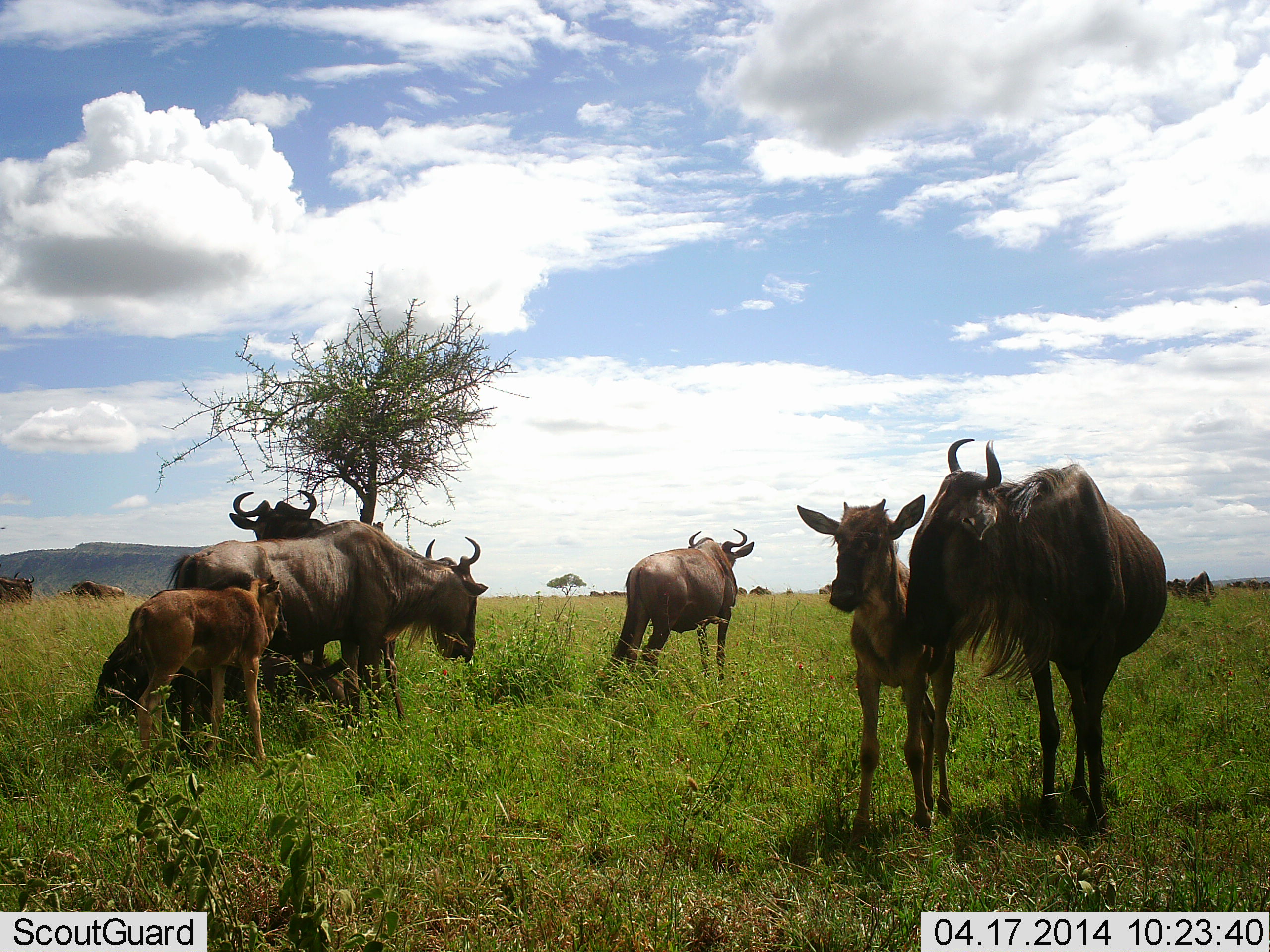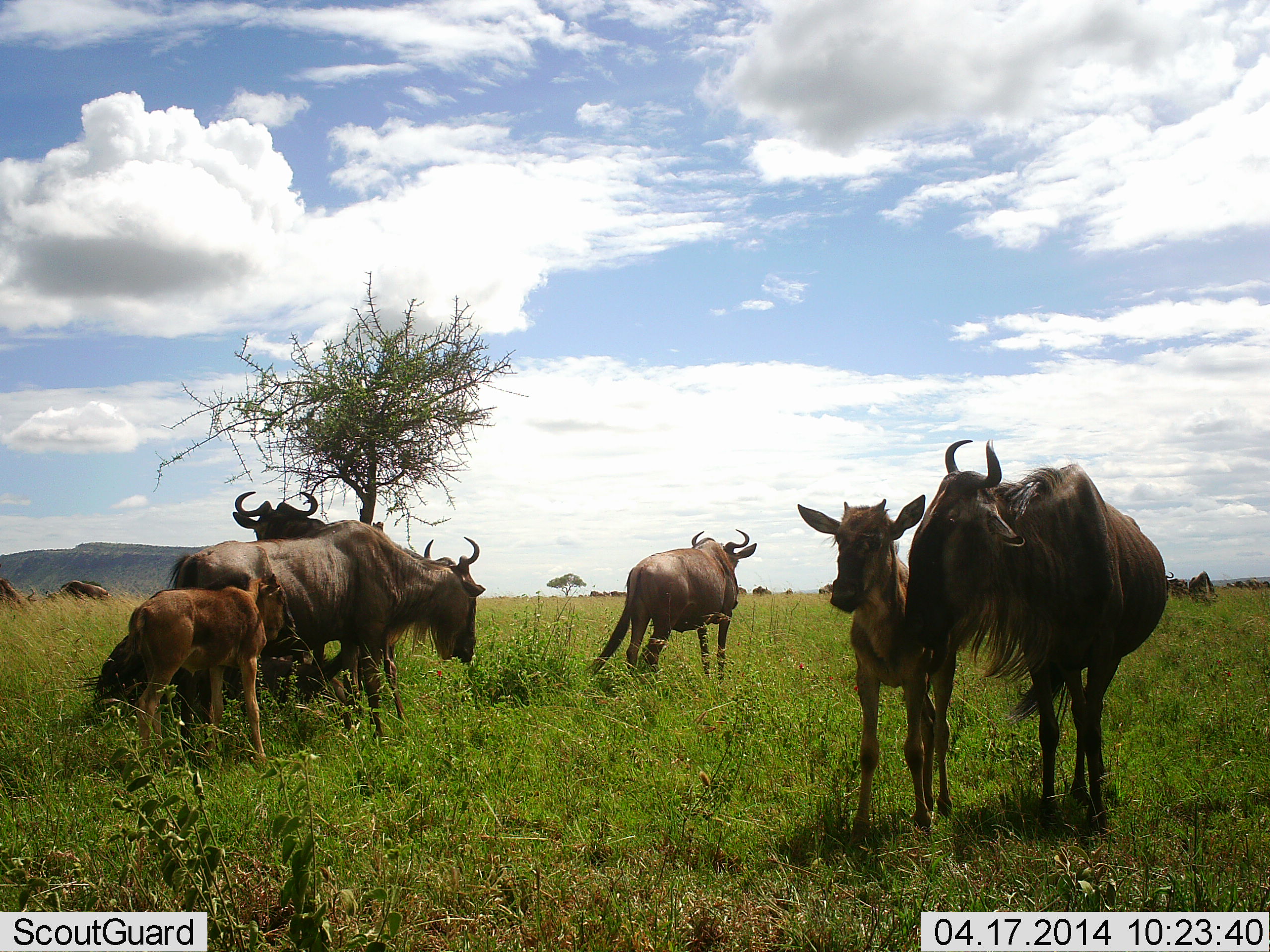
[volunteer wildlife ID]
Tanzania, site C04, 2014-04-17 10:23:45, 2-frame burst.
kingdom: Animalia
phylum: Chordata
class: Mammalia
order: Artiodactyla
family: Bovidae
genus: Connochaetes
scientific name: Connochaetes taurinus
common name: blue wildebeest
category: wildebeest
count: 8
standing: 100%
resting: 40%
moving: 20%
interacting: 10%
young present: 100%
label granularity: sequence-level